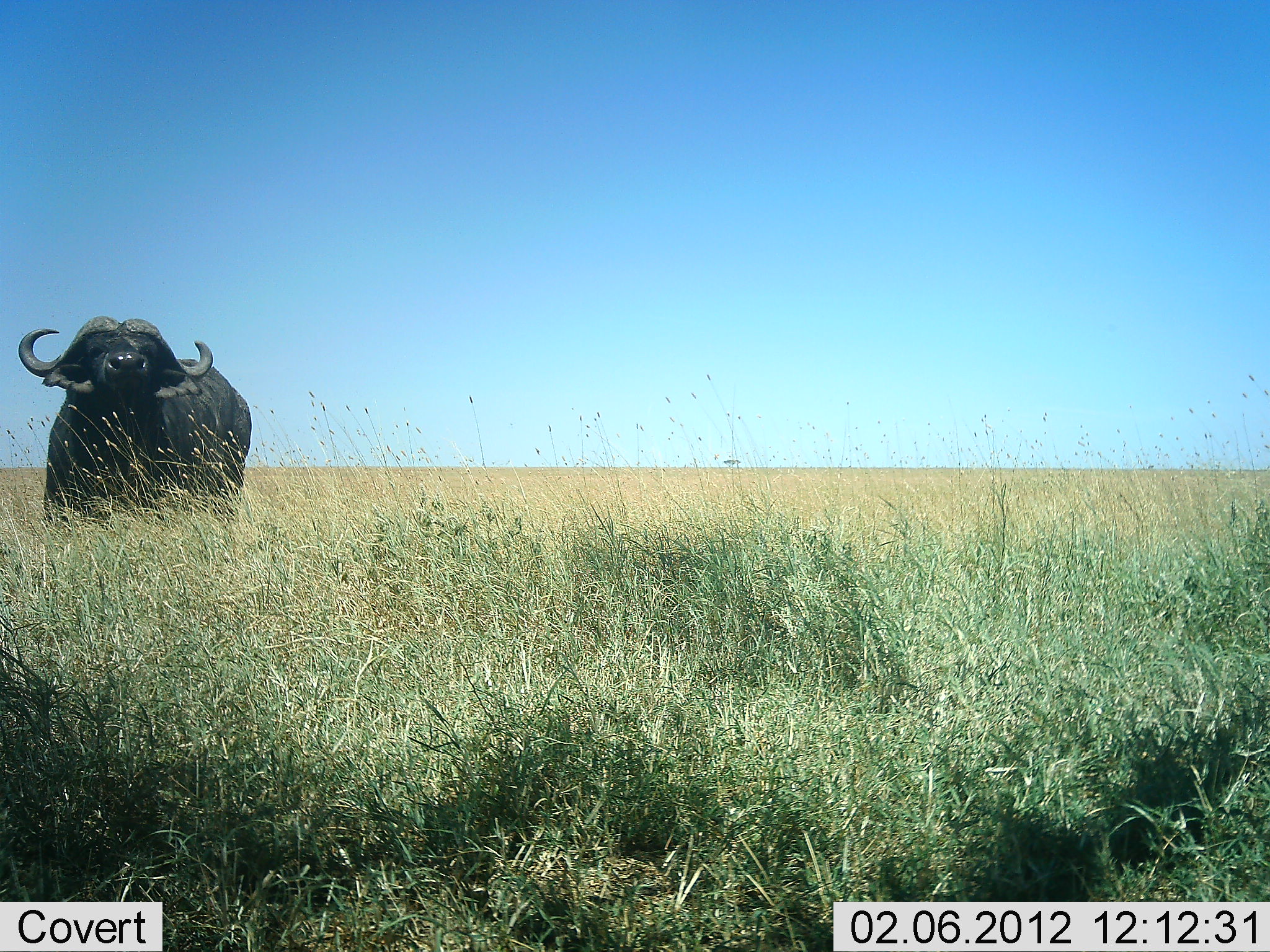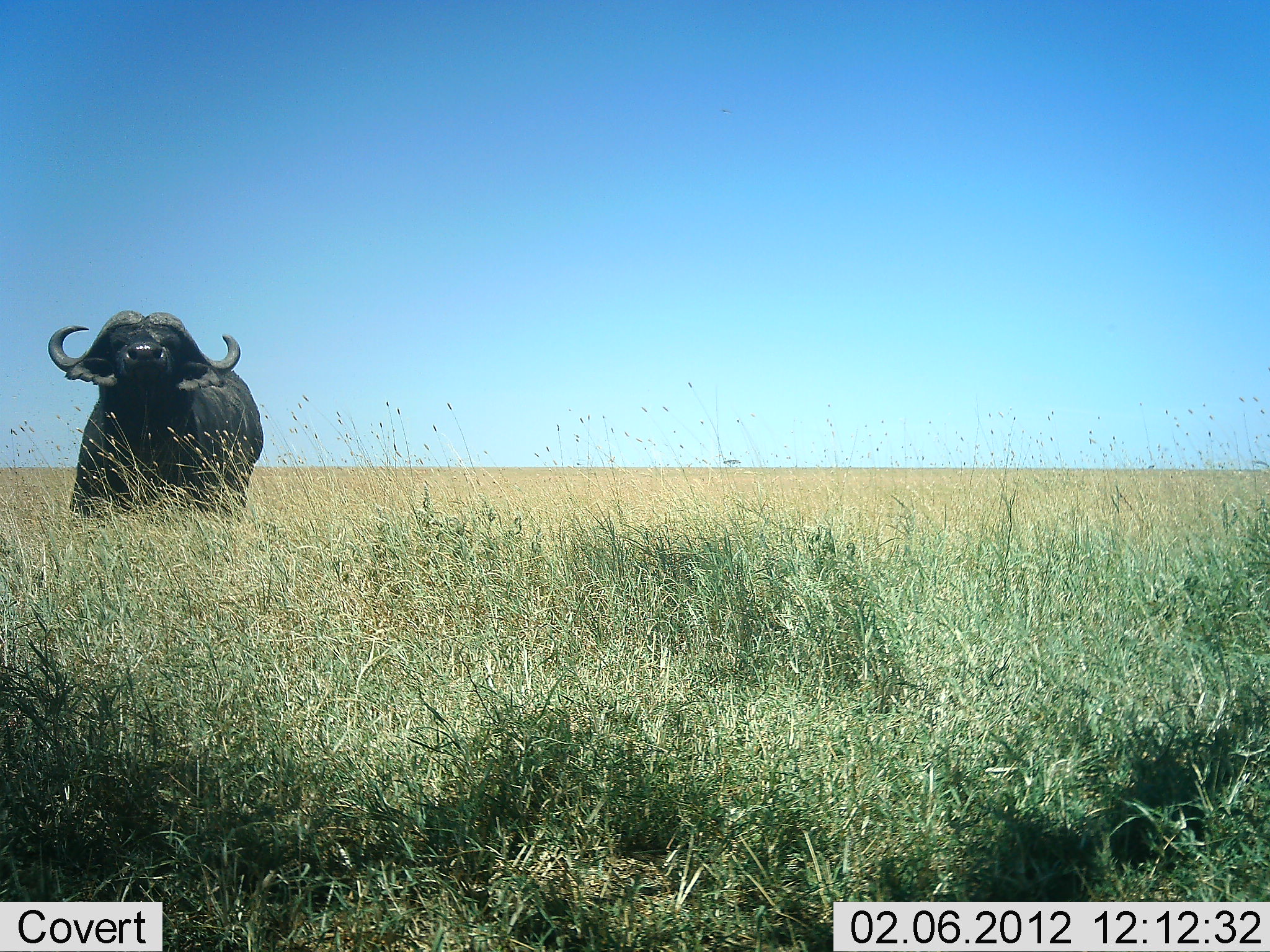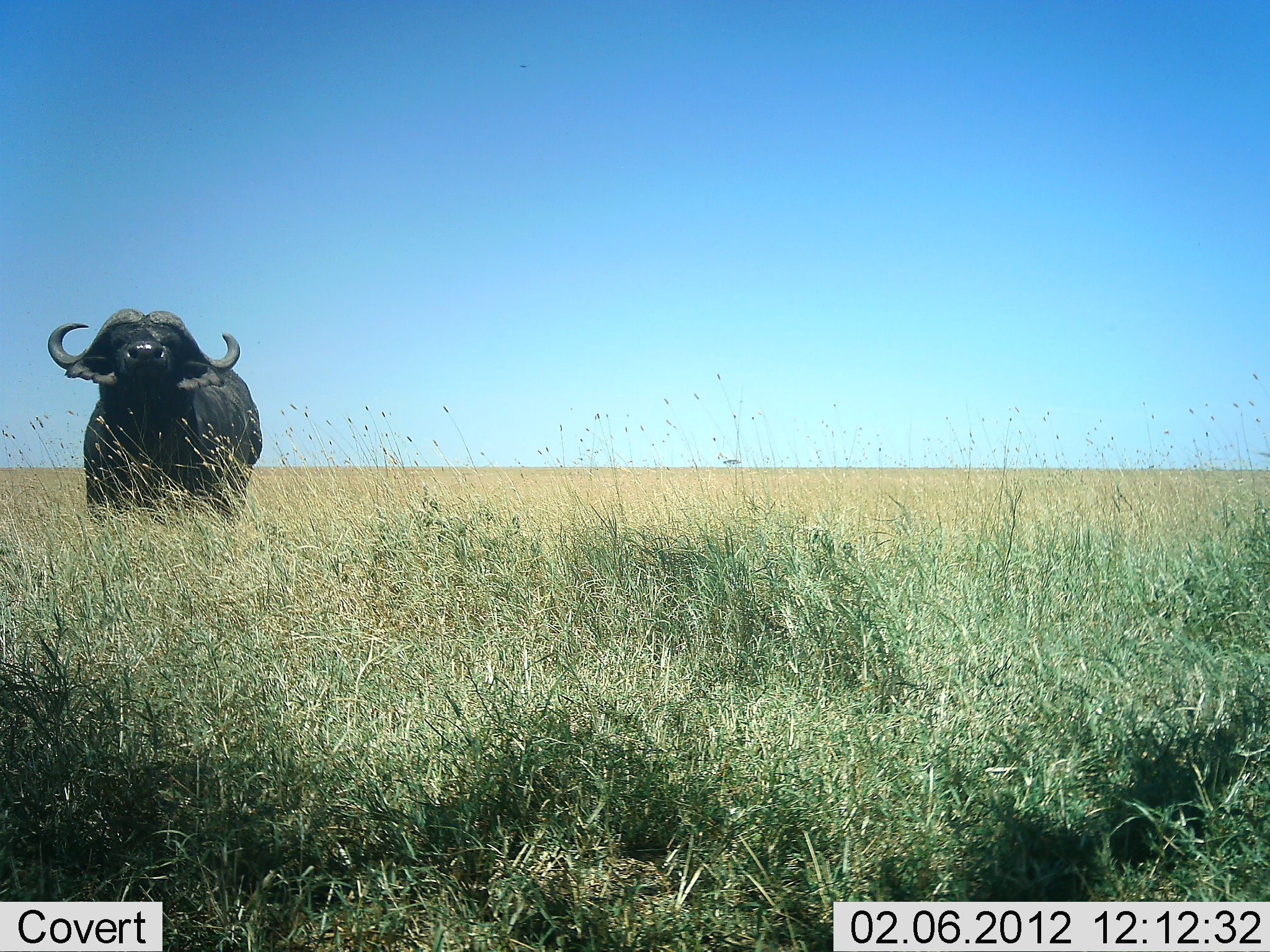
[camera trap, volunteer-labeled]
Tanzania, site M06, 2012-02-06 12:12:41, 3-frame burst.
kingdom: Animalia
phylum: Chordata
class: Mammalia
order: Artiodactyla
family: Bovidae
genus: Syncerus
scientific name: Syncerus caffer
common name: cape buffalo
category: buffalo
Buffalo (cape buffalo) (Syncerus caffer), count 1. Behavior (volunteer vote fractions): standing 82%, resting 6%, moving 18%, interacting 0%. Young present (vote fraction): 0%. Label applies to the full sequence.